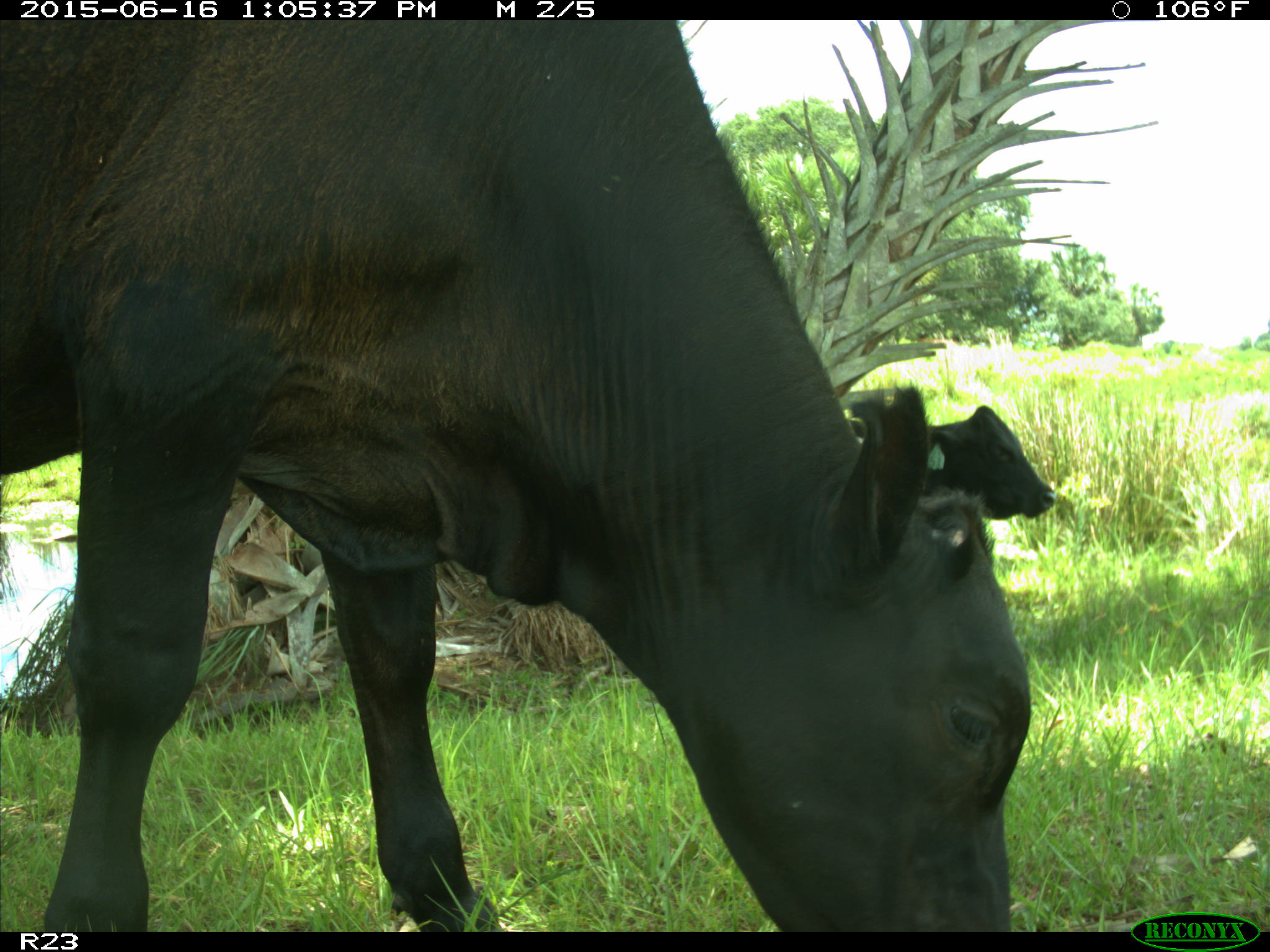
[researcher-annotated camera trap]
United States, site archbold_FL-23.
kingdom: Animalia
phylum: Chordata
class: Mammalia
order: Artiodactyla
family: Suidae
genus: Sus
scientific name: Sus scrofa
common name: wild boar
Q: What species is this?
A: Sus scrofa (wild boar).